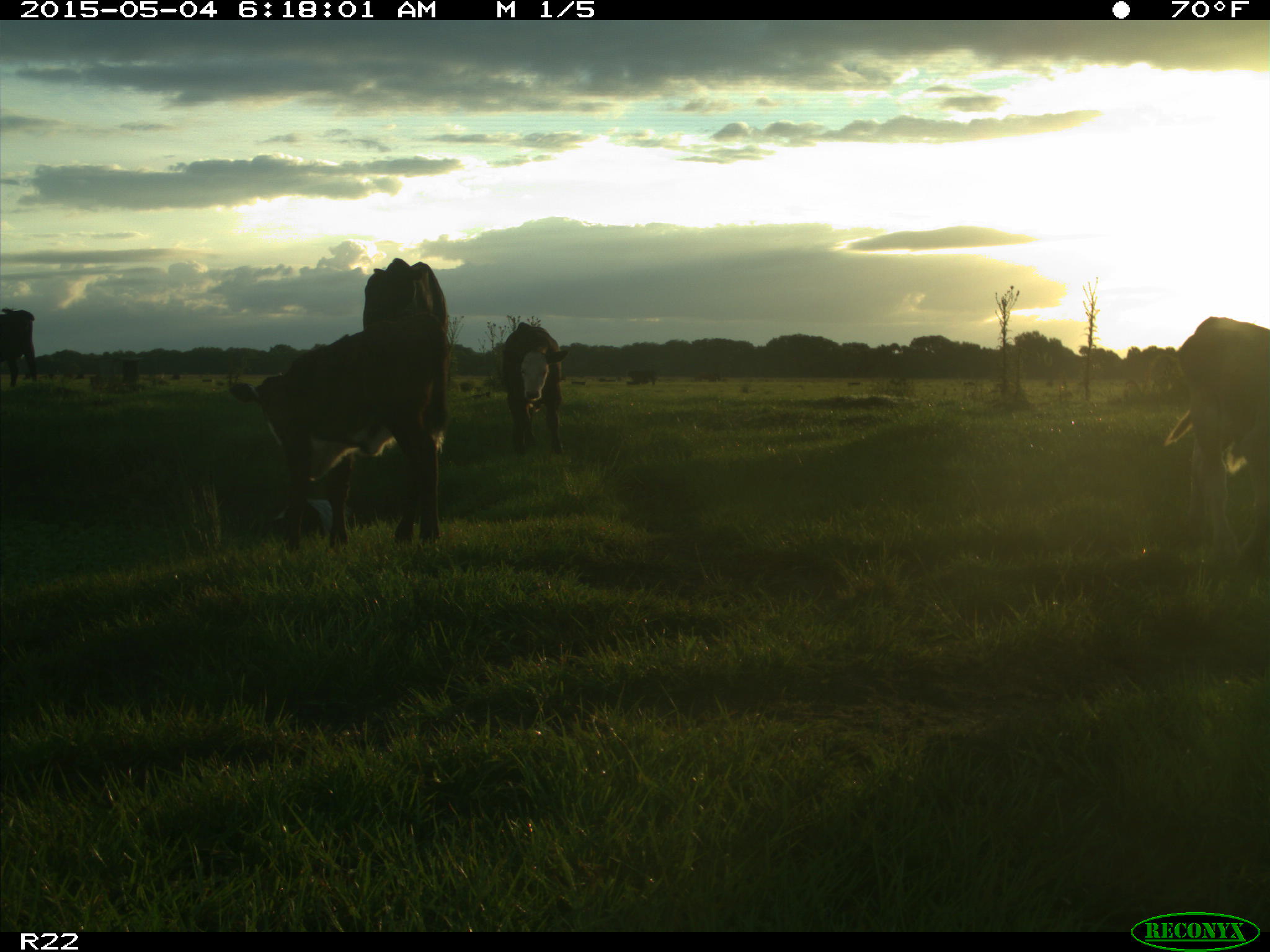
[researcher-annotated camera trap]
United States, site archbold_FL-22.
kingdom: Animalia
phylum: Chordata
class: Mammalia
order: Artiodactyla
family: Bovidae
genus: Bos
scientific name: Bos taurus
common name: domestic cow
Bos taurus (domestic cow).